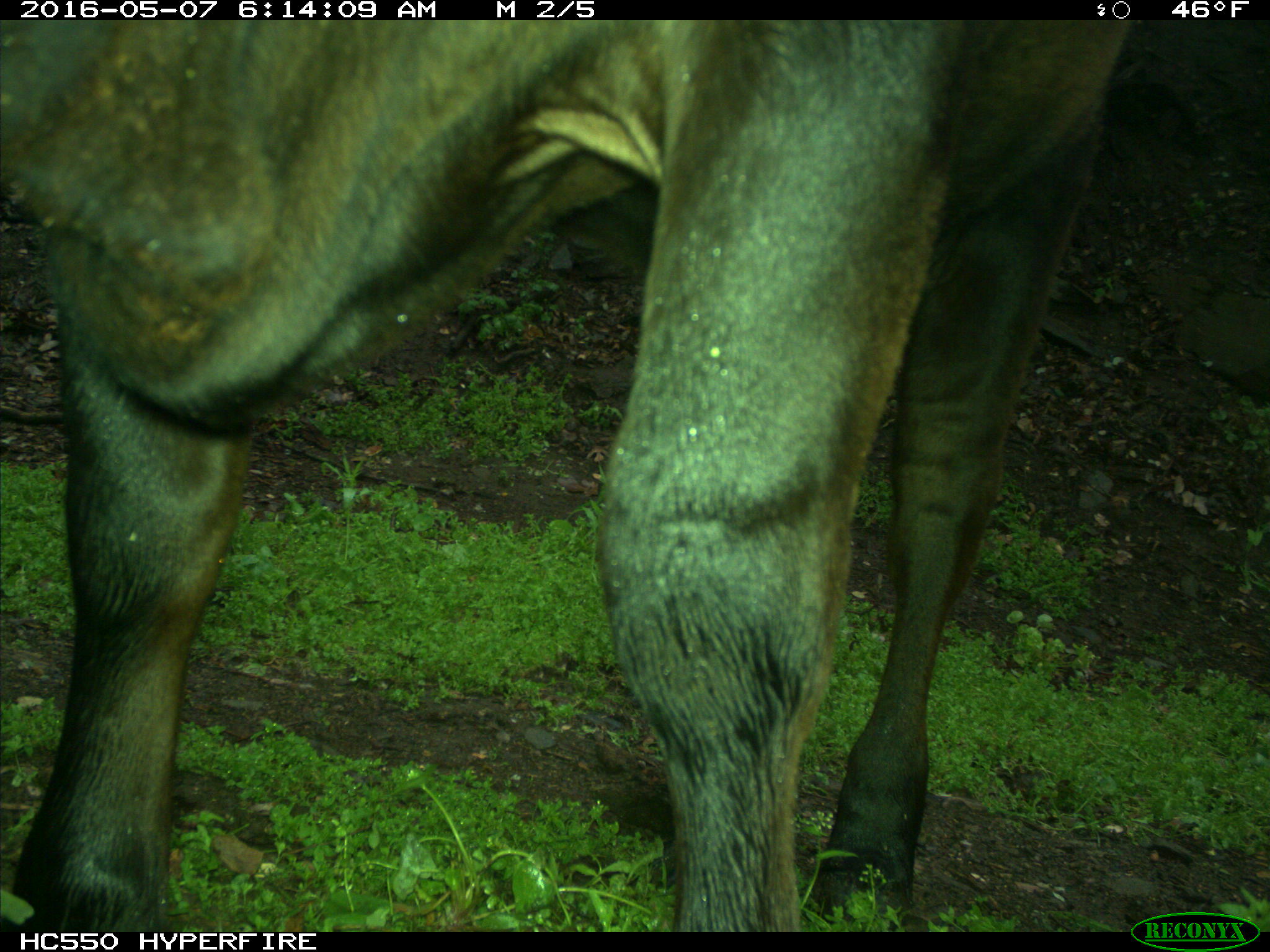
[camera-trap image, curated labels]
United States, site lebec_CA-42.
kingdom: Animalia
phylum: Chordata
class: Mammalia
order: Artiodactyla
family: Bovidae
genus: Bos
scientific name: Bos taurus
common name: domestic cow